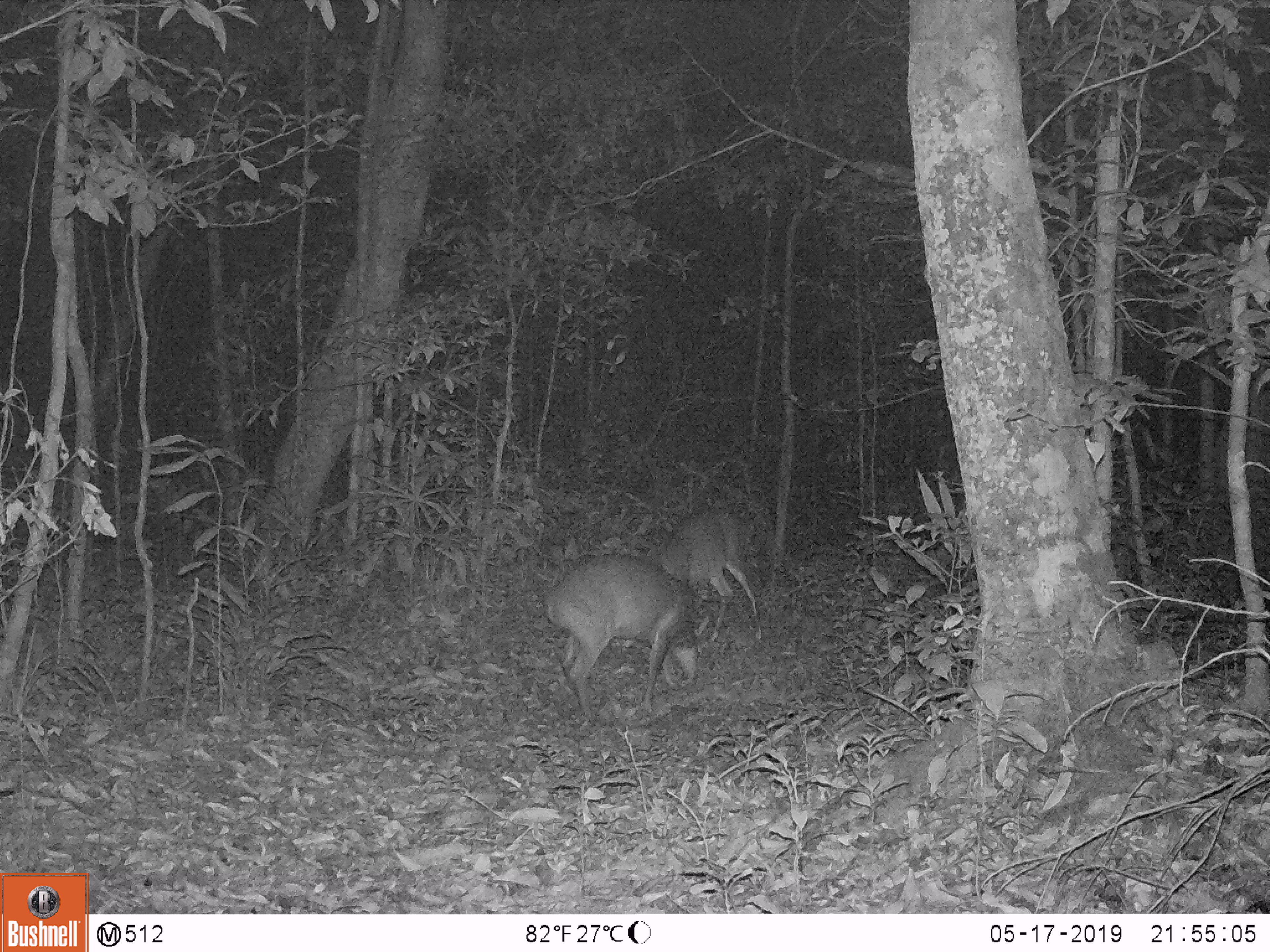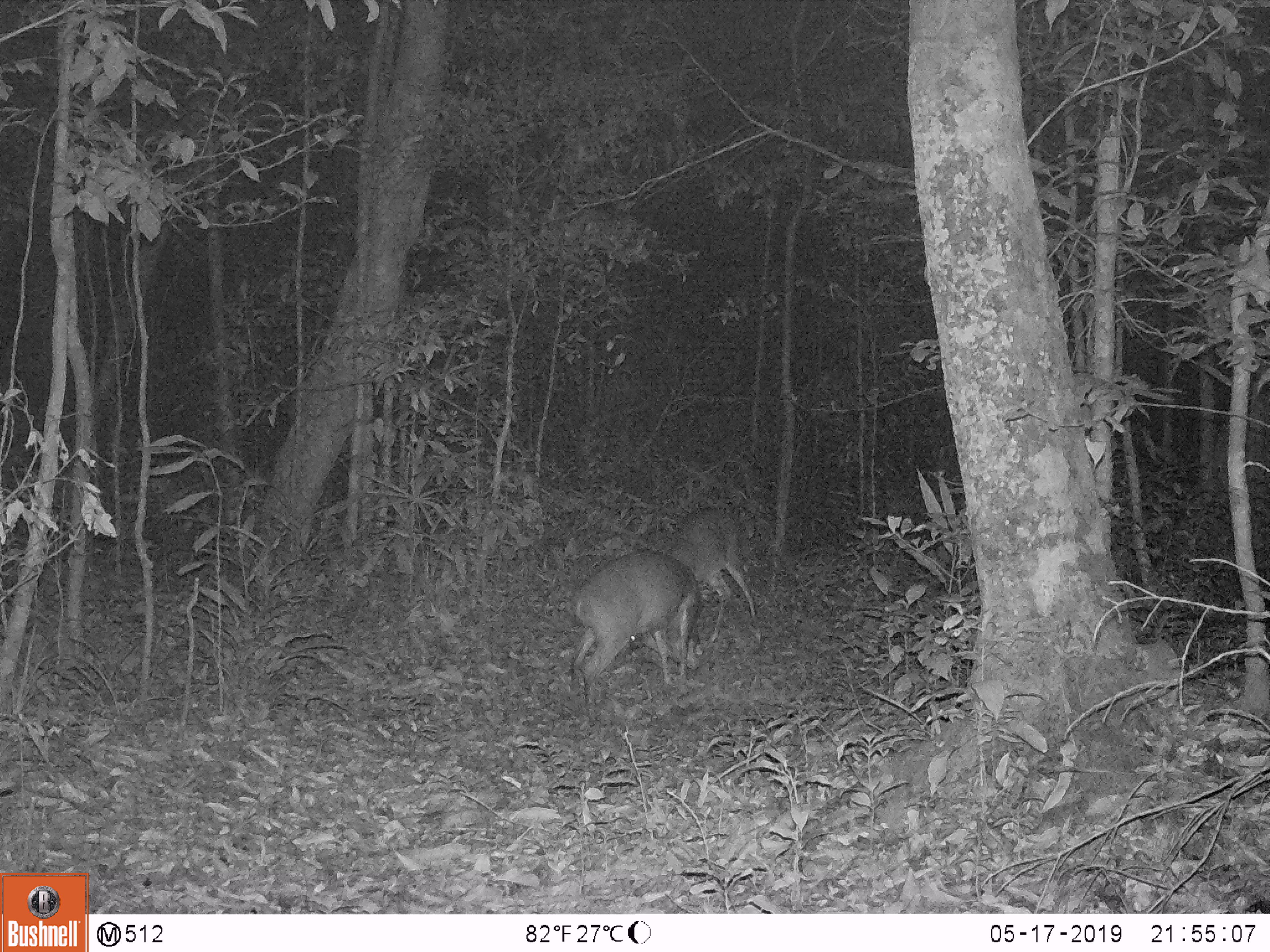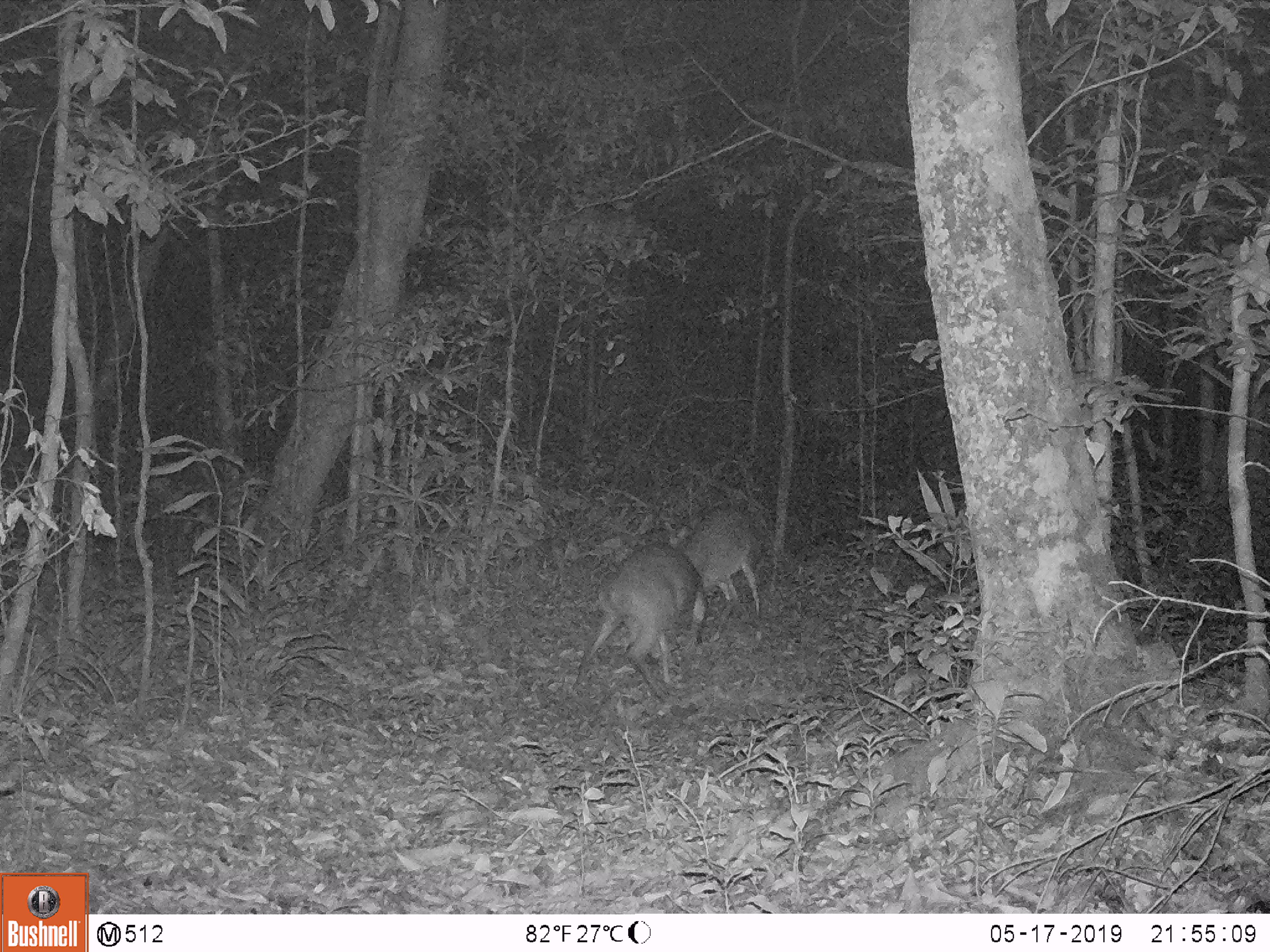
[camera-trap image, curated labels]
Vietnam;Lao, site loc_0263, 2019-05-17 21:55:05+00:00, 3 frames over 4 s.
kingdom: Animalia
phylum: Chordata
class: Mammalia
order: Artiodactyla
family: Cervidae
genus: Muntiacus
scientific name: Muntiacus vuquangensis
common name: large-antlered muntjac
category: large antlered muntjac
Large antlered muntjac (large-antlered muntjac) (Muntiacus vuquangensis). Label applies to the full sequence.